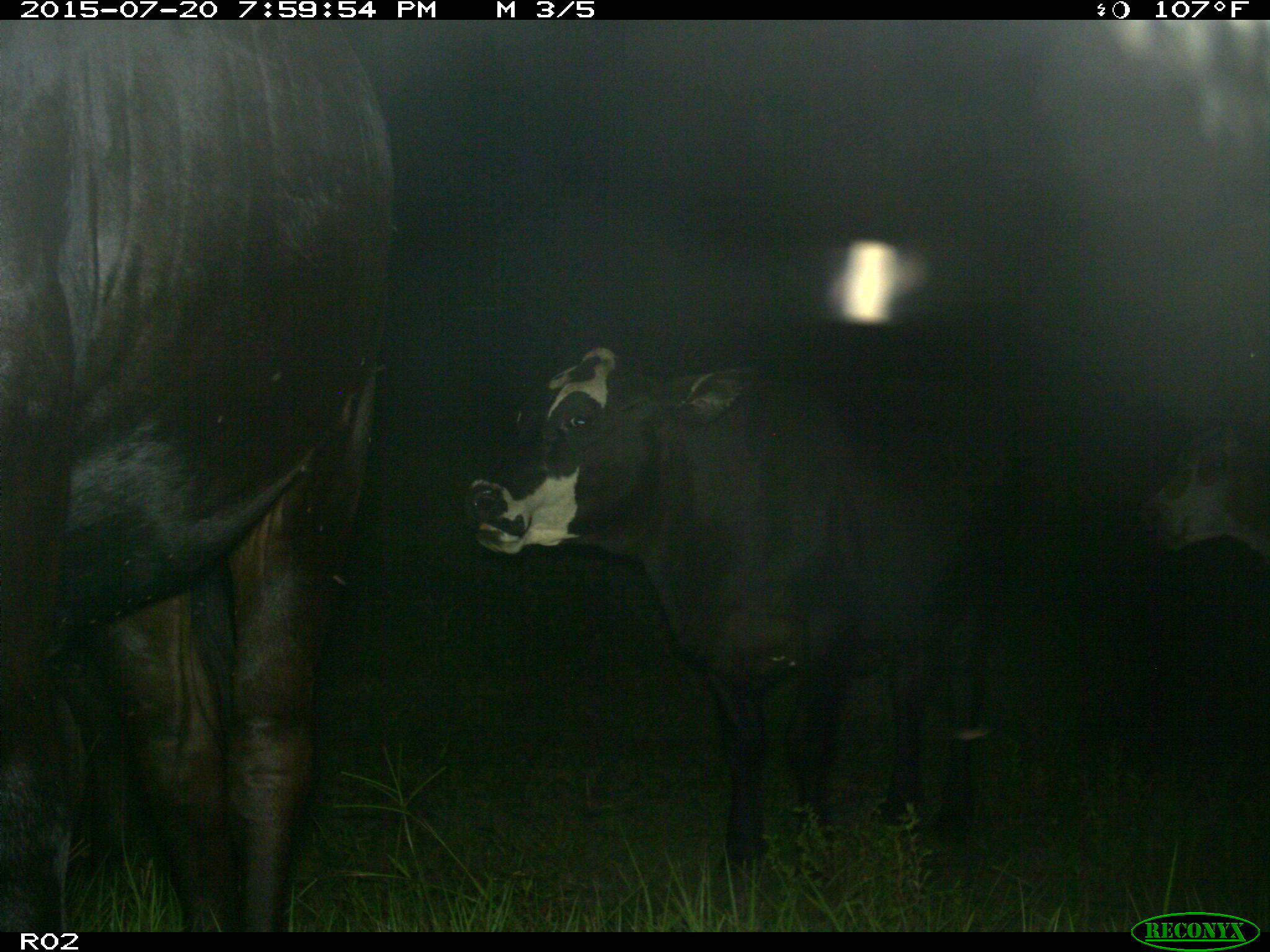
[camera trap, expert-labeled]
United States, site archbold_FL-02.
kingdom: Animalia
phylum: Chordata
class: Mammalia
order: Artiodactyla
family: Bovidae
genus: Bos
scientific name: Bos taurus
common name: domestic cow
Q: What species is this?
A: Bos taurus (domestic cow).